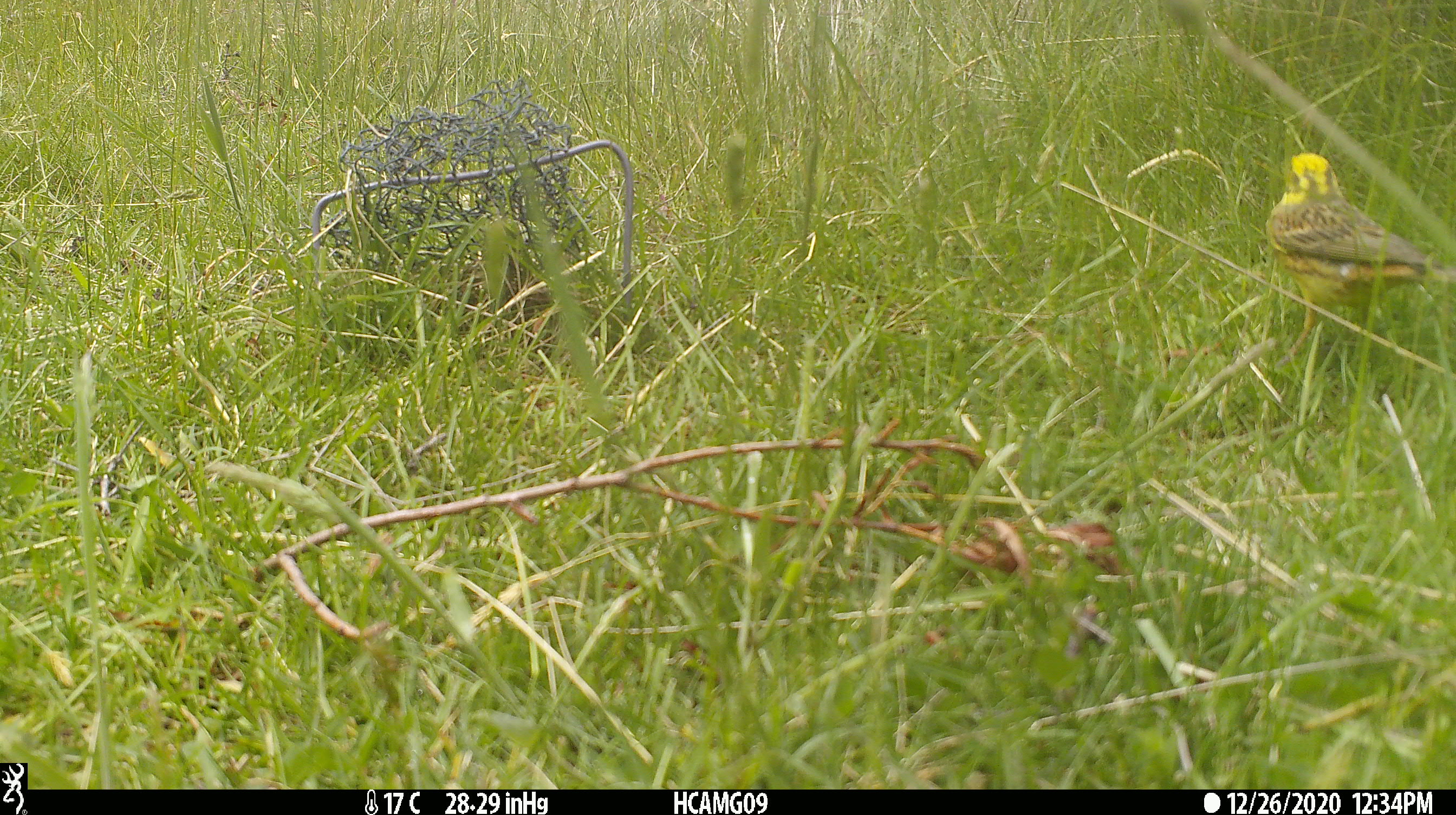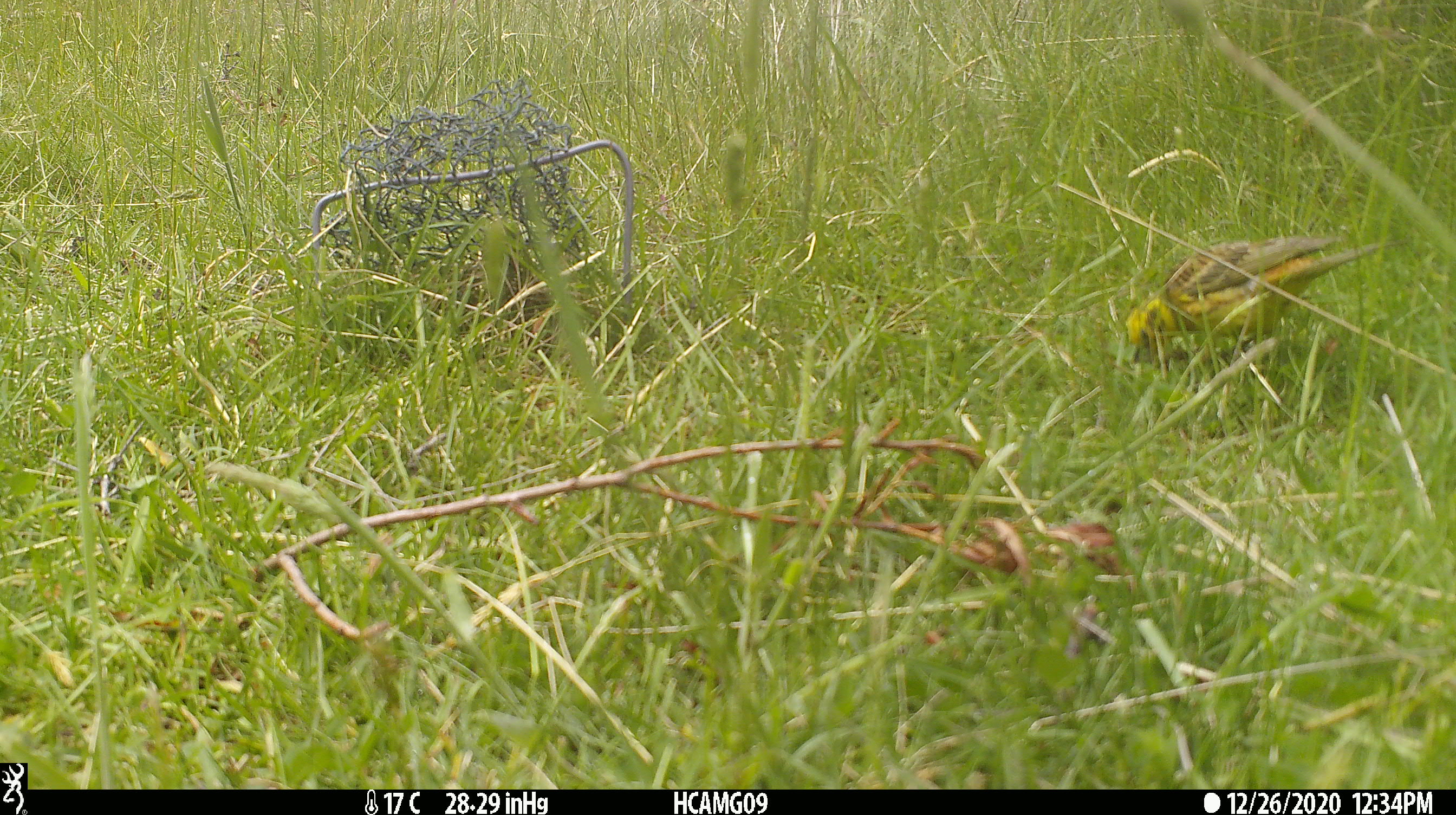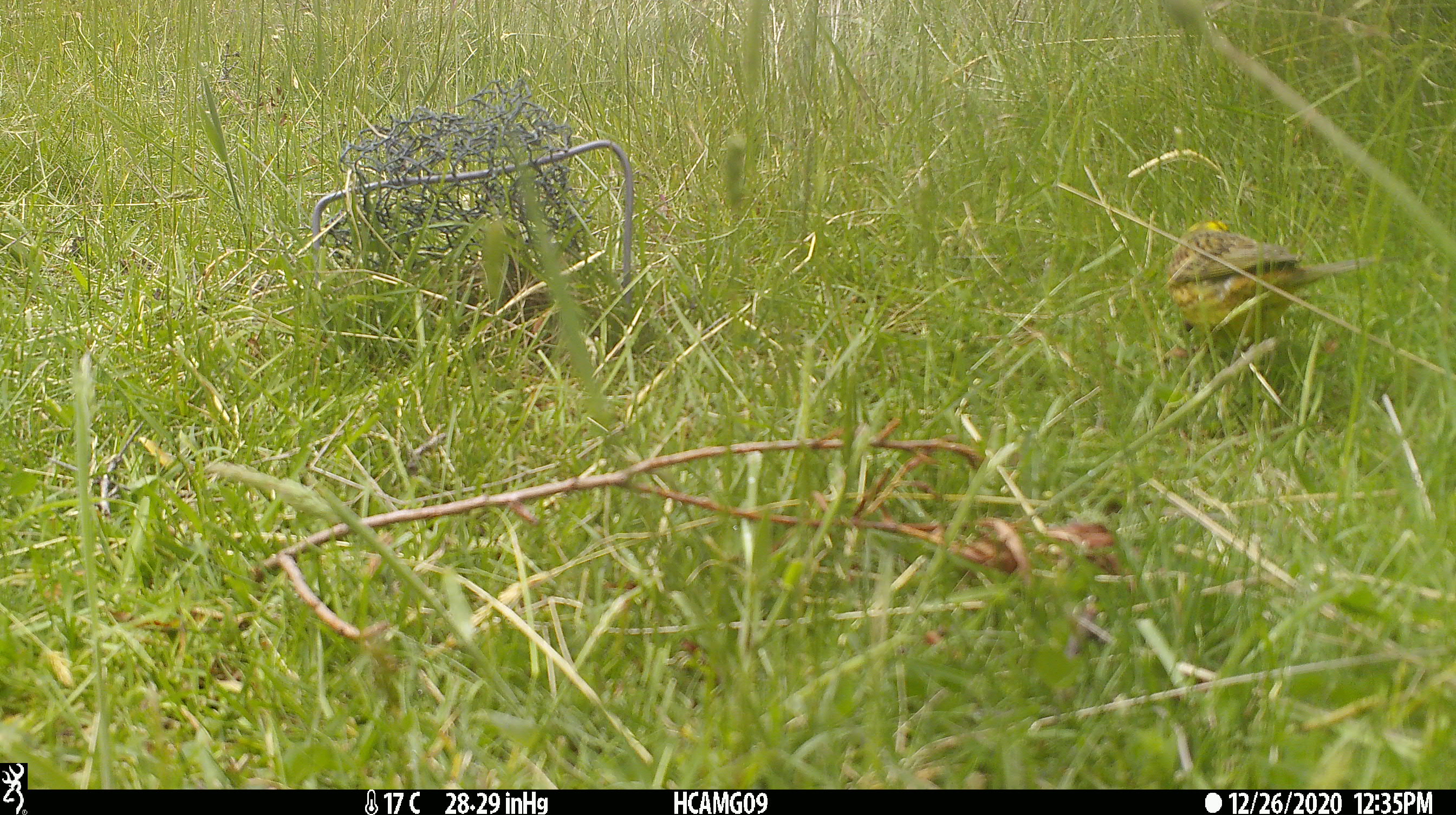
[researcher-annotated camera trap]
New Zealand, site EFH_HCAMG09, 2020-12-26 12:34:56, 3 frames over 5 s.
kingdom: Animalia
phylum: Chordata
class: Aves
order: Passeriformes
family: Emberizidae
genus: Emberiza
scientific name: Emberiza citrinella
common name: yellowhammer